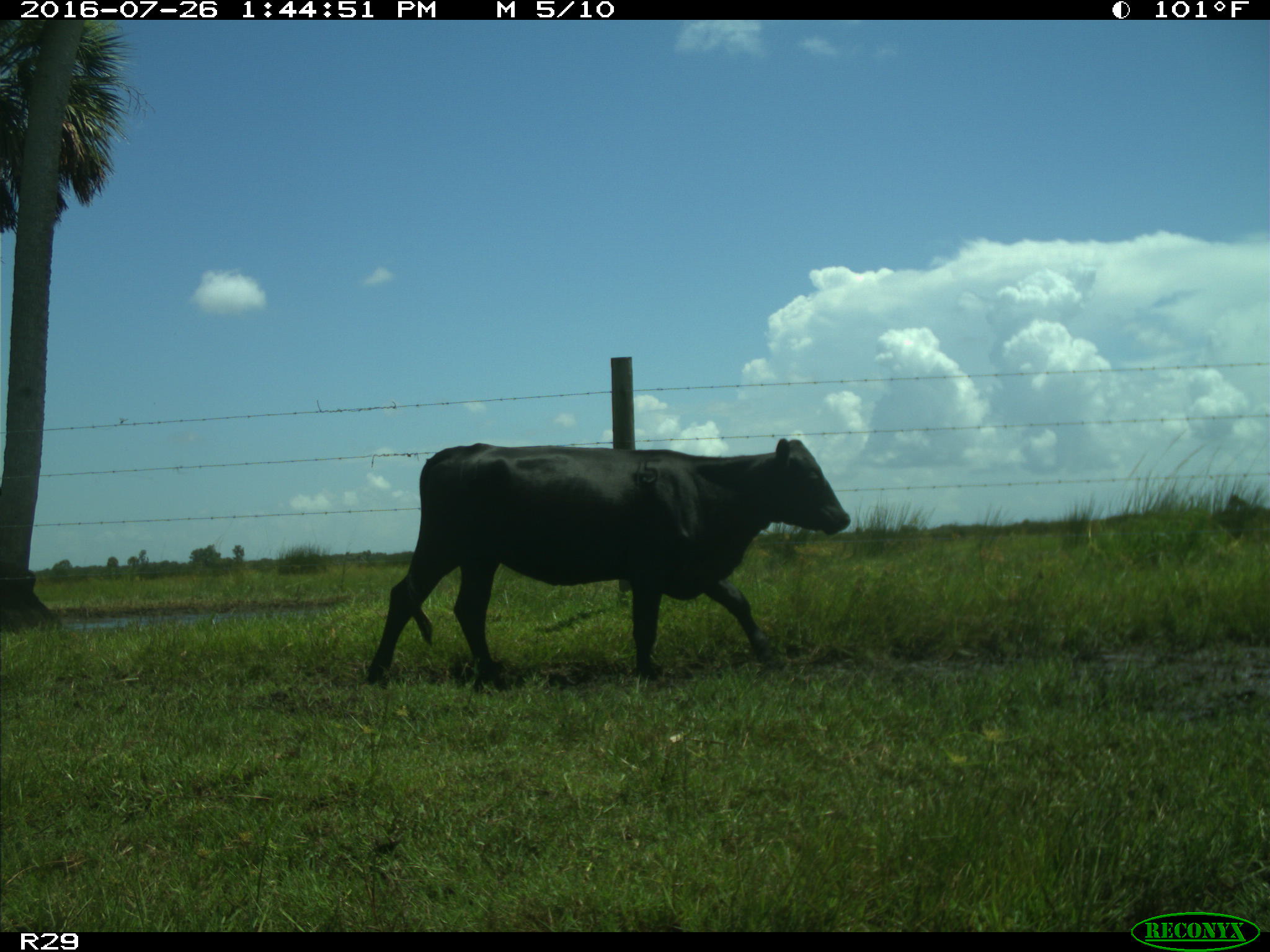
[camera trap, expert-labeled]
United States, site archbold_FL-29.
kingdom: Animalia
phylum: Chordata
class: Mammalia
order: Artiodactyla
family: Bovidae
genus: Bos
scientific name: Bos taurus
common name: domestic cow